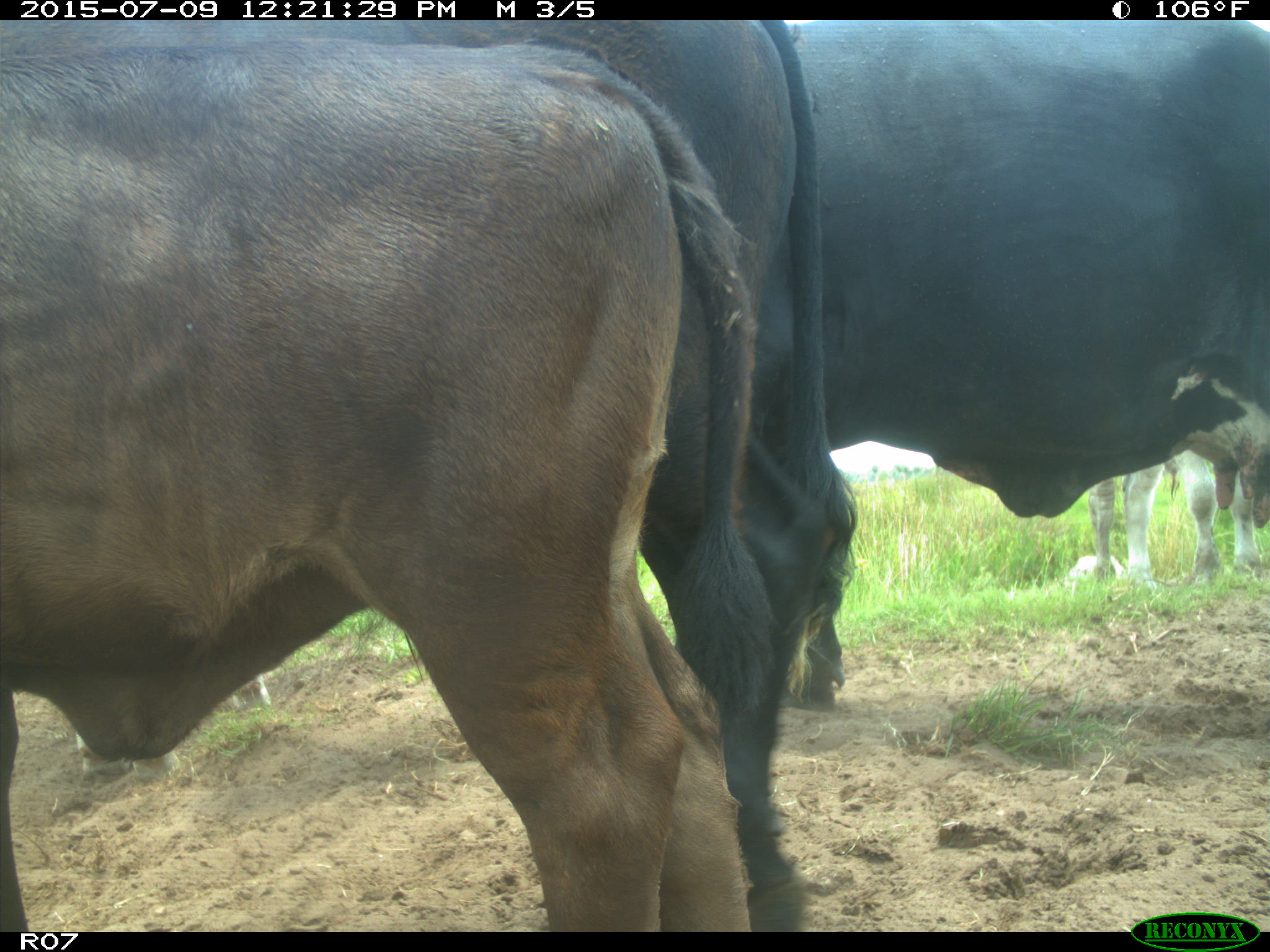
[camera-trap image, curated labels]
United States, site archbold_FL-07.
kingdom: Animalia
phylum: Chordata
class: Mammalia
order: Artiodactyla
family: Bovidae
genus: Bos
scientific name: Bos taurus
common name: domestic cow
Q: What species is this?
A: Bos taurus (domestic cow).